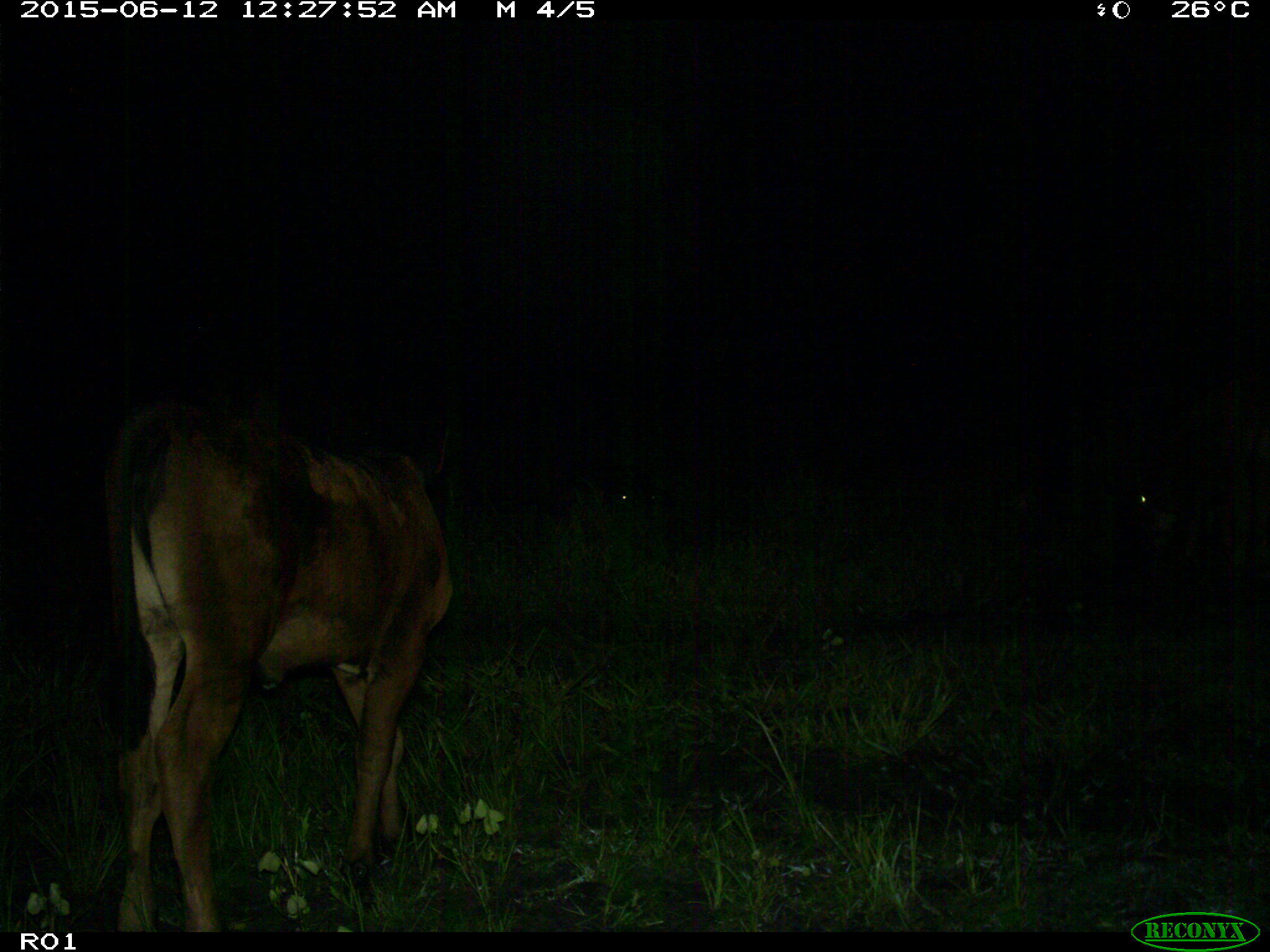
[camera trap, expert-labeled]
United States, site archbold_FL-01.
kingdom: Animalia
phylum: Chordata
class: Mammalia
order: Artiodactyla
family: Bovidae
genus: Bos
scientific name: Bos taurus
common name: domestic cow